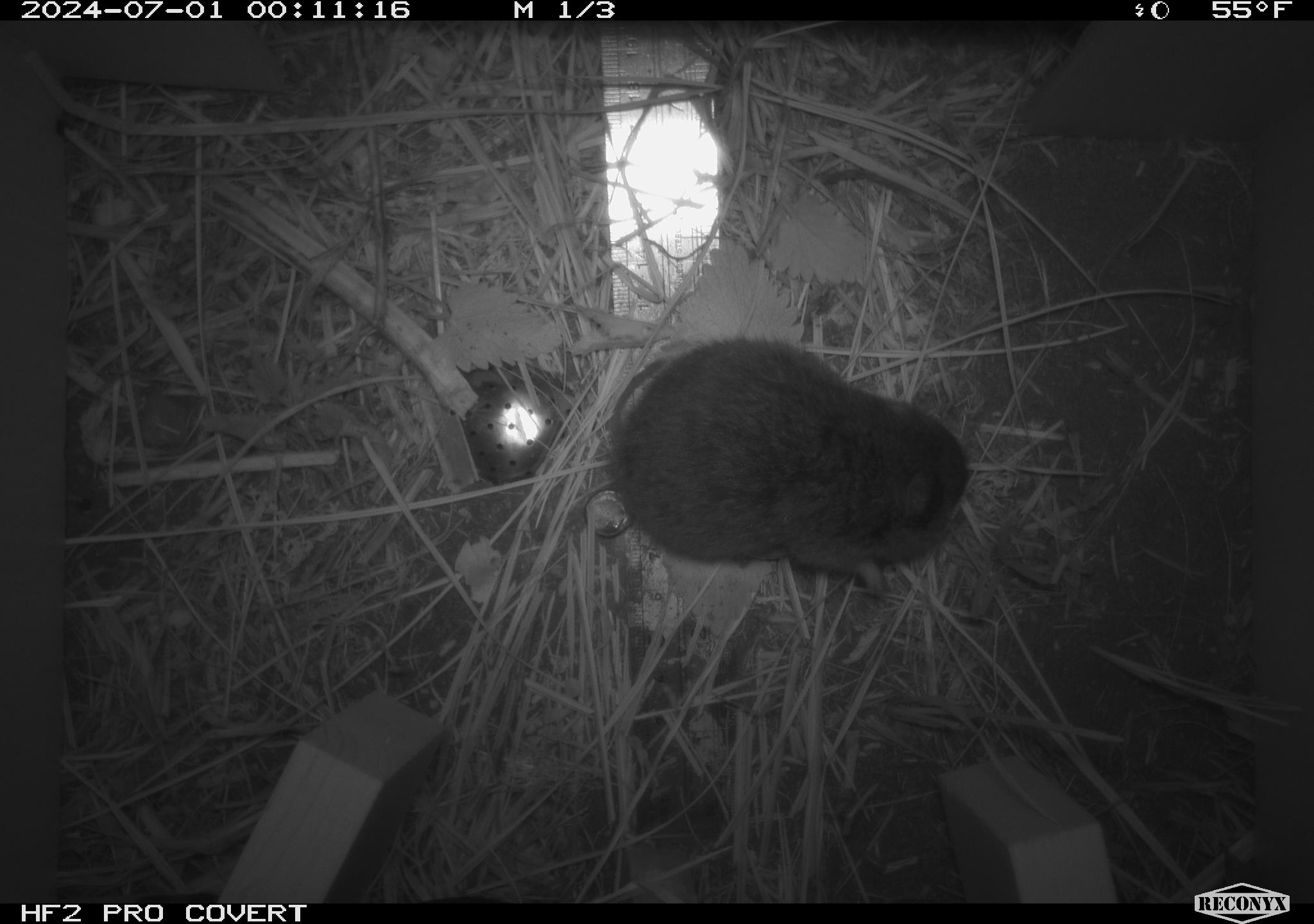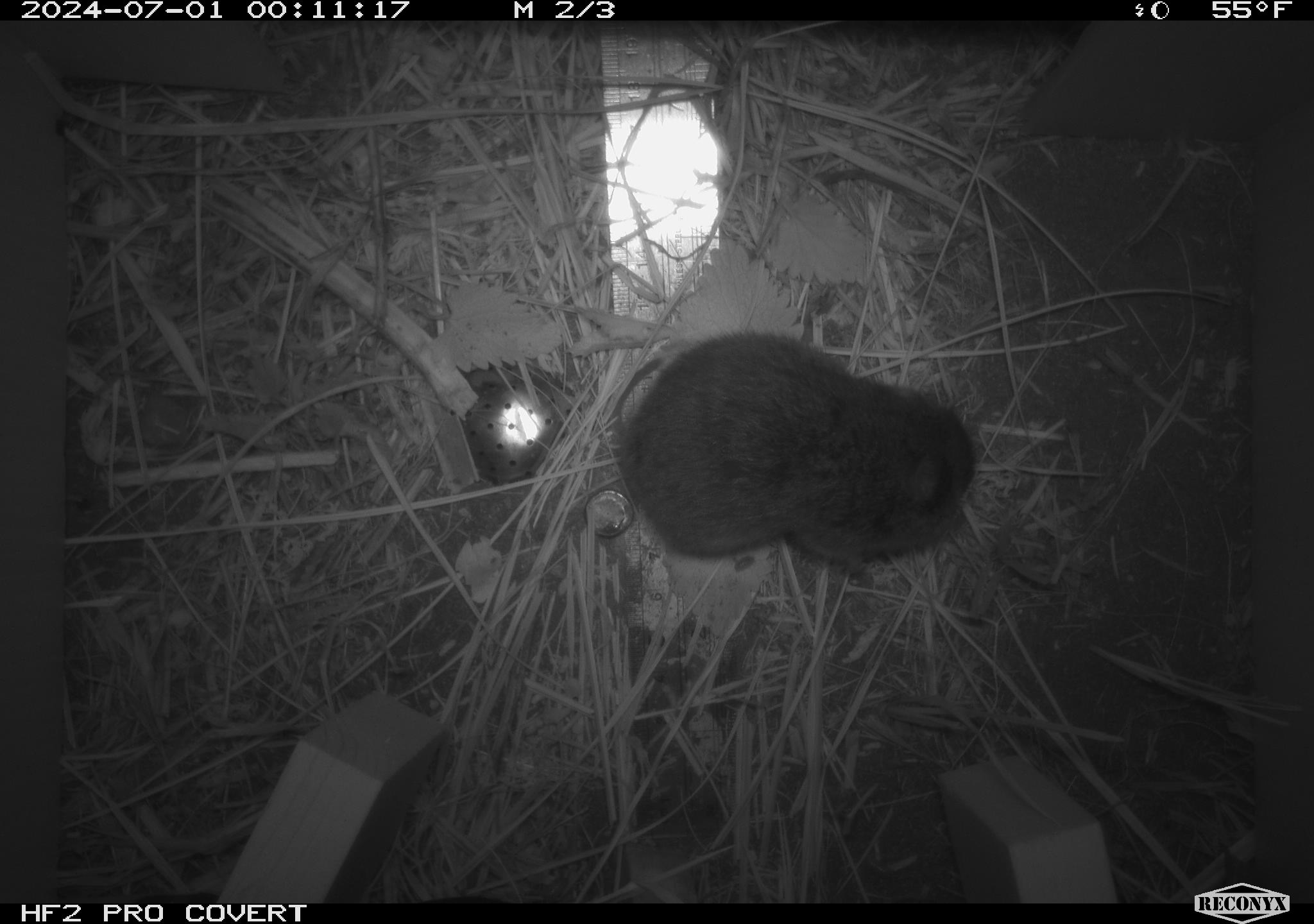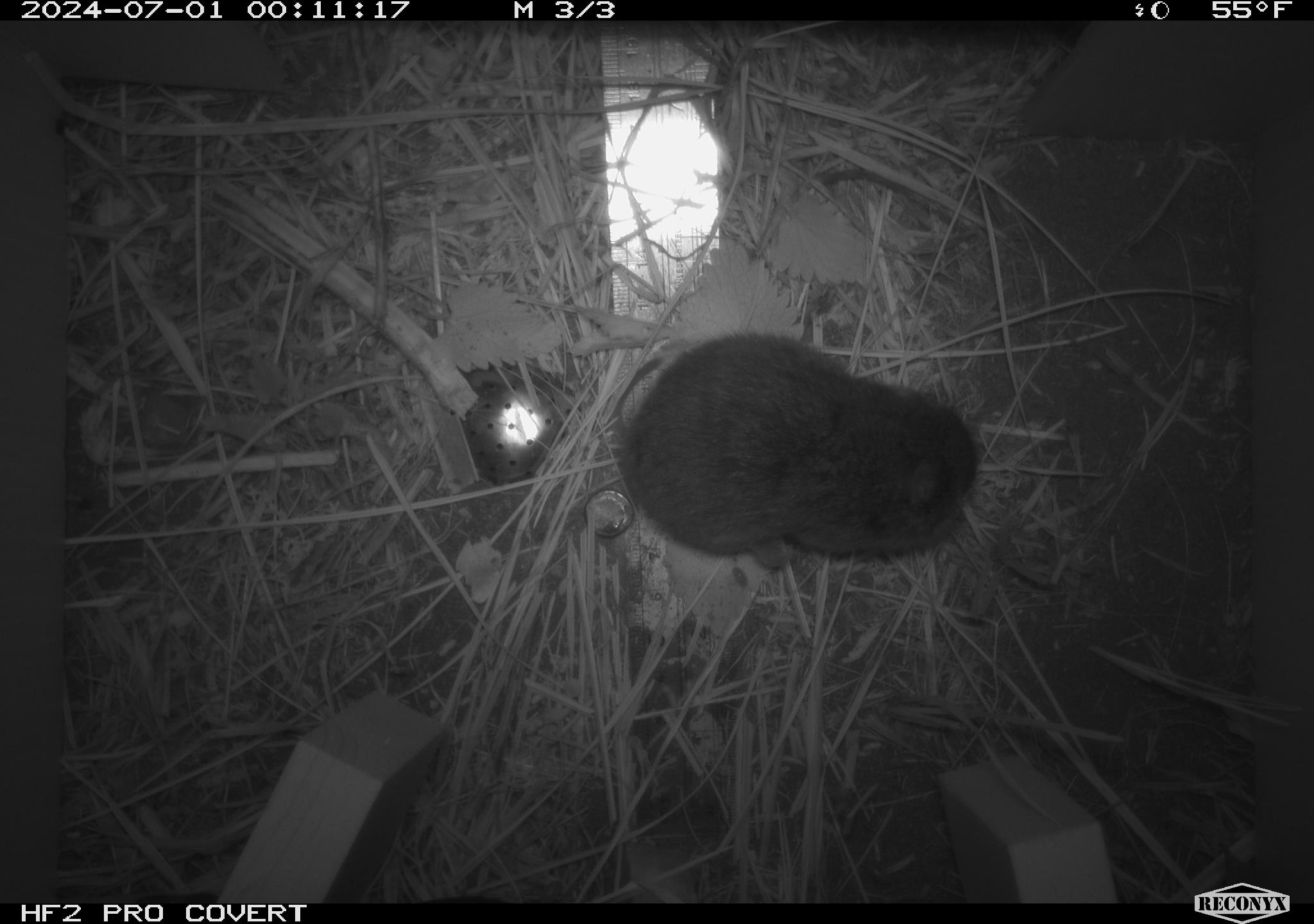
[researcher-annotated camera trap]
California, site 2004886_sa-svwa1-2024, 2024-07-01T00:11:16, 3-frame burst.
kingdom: Animalia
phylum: Chordata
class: Mammalia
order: Rodentia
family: Cricetidae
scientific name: Arvicolinae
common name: voles, lemmings, and muskrats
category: arvicolinae subfamily